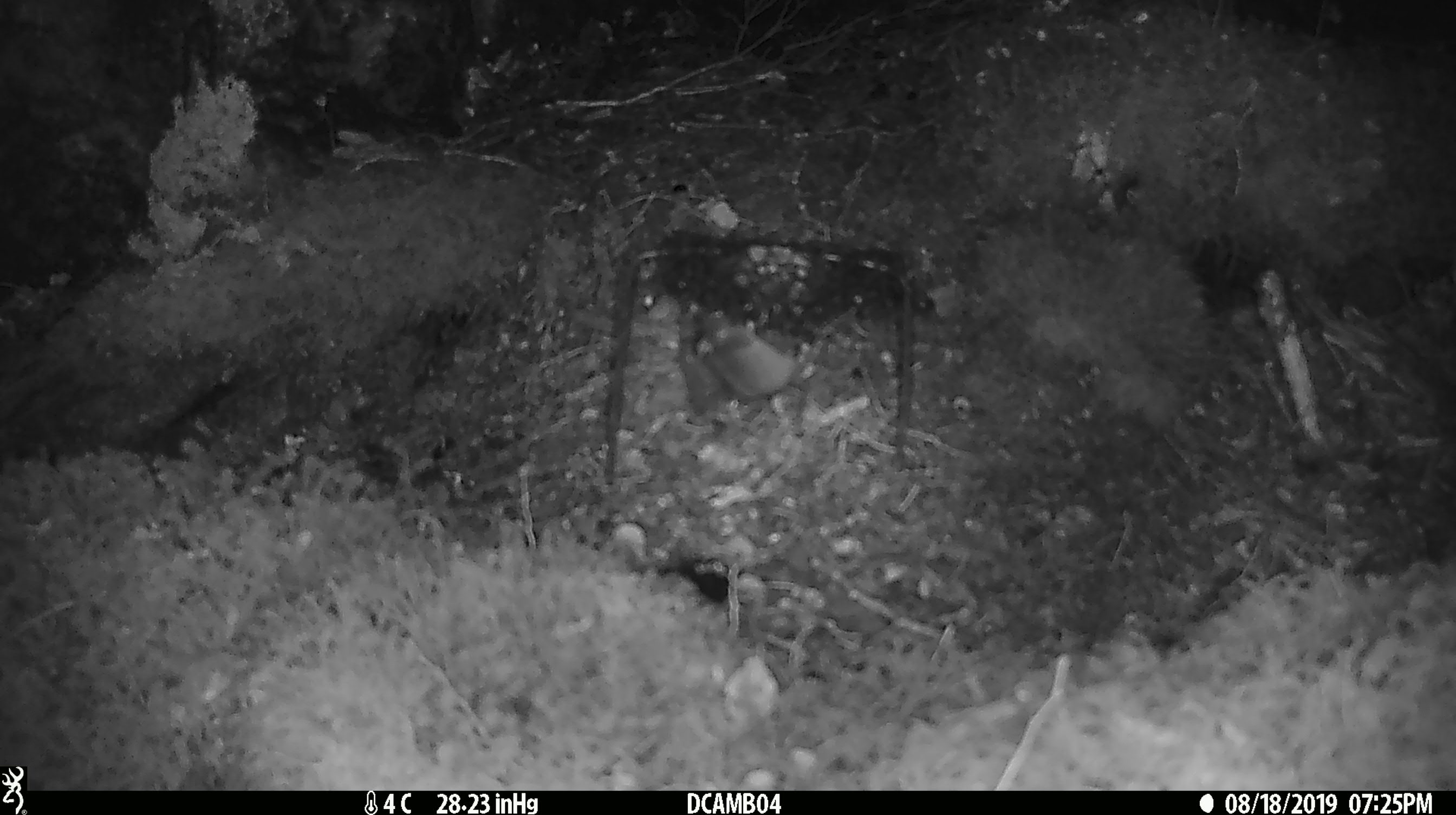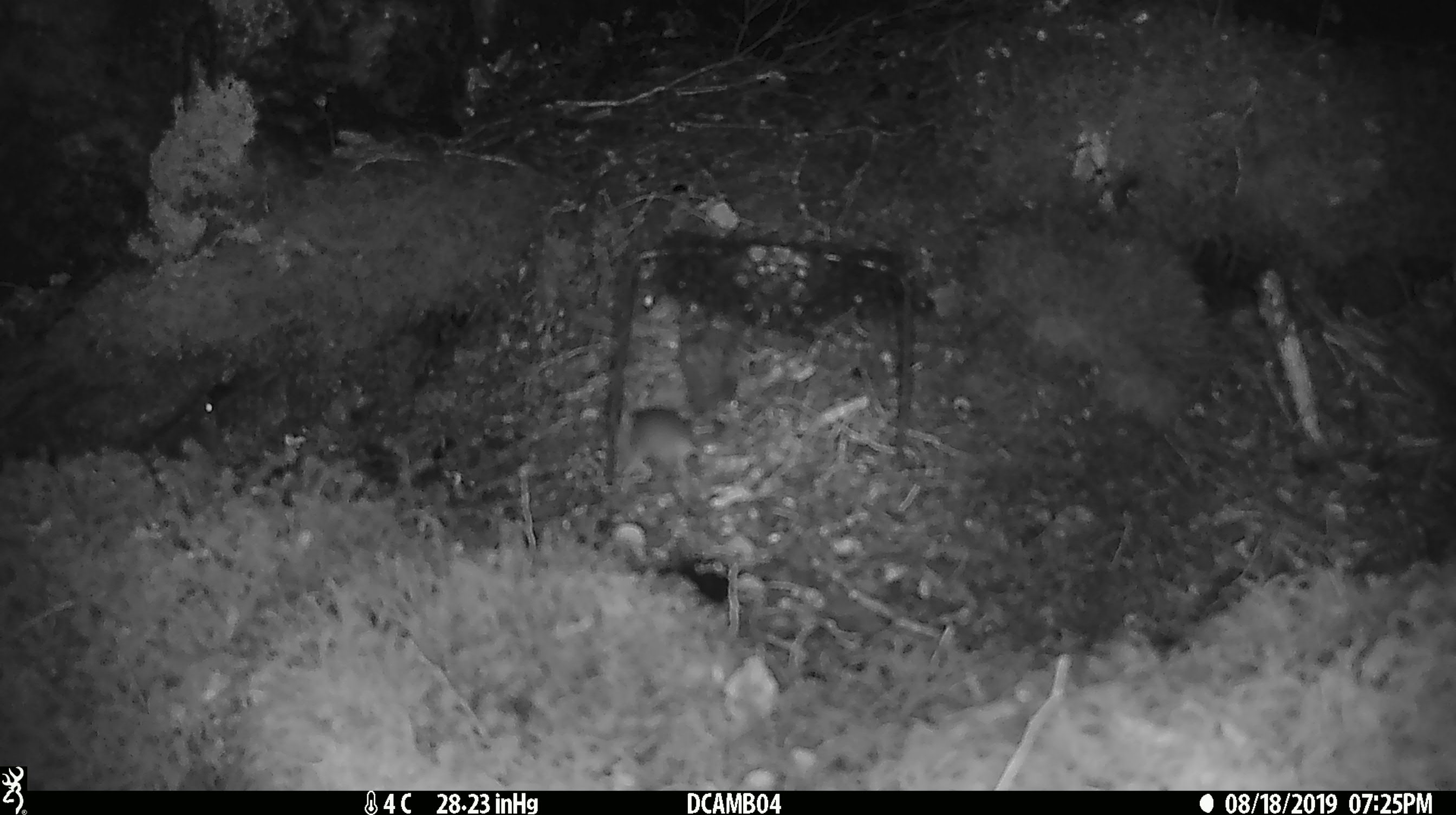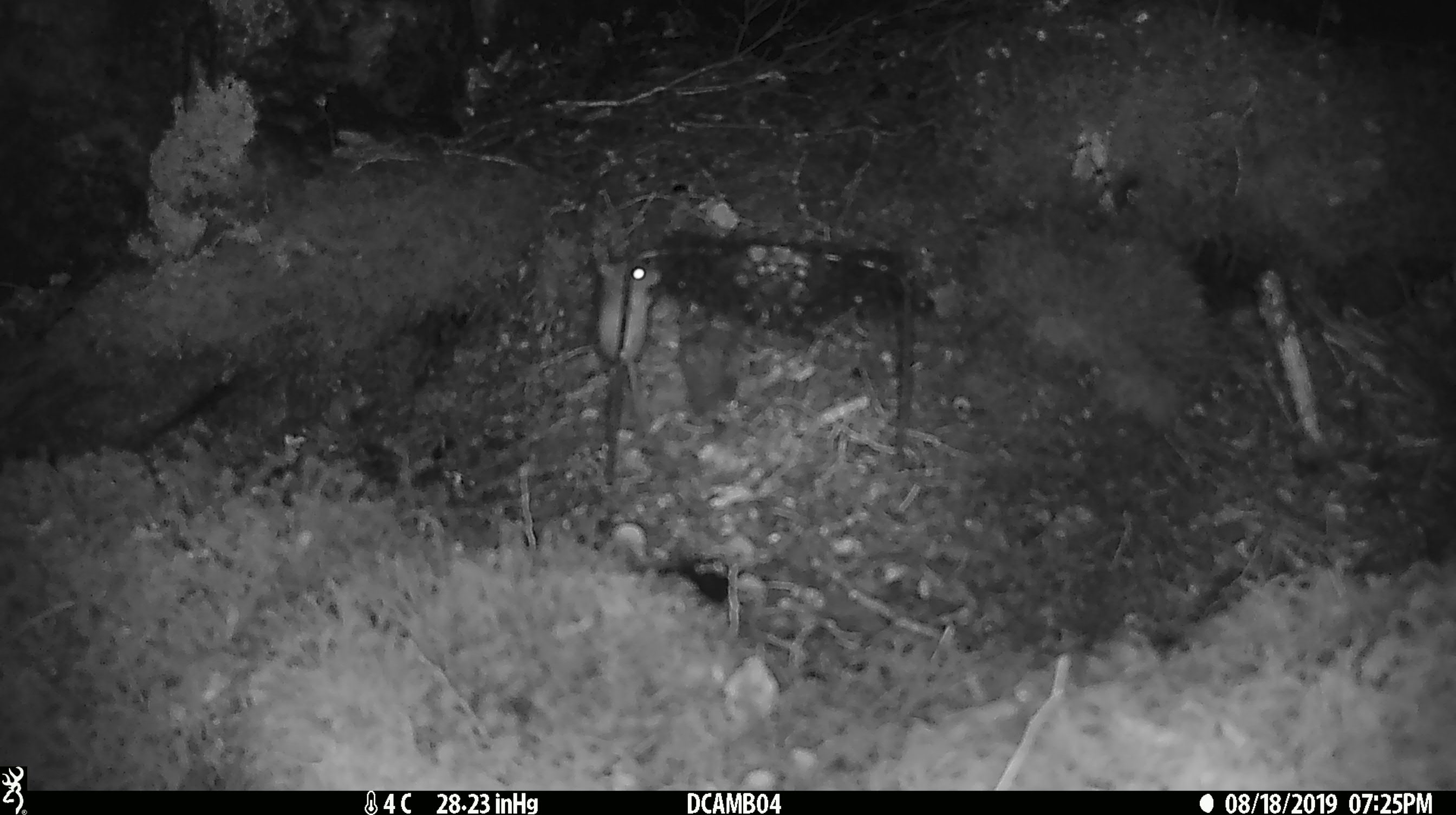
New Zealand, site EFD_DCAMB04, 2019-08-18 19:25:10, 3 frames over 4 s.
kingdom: Animalia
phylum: Chordata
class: Mammalia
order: Rodentia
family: Muridae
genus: Mus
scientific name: Mus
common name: mouse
Mouse (Mus).